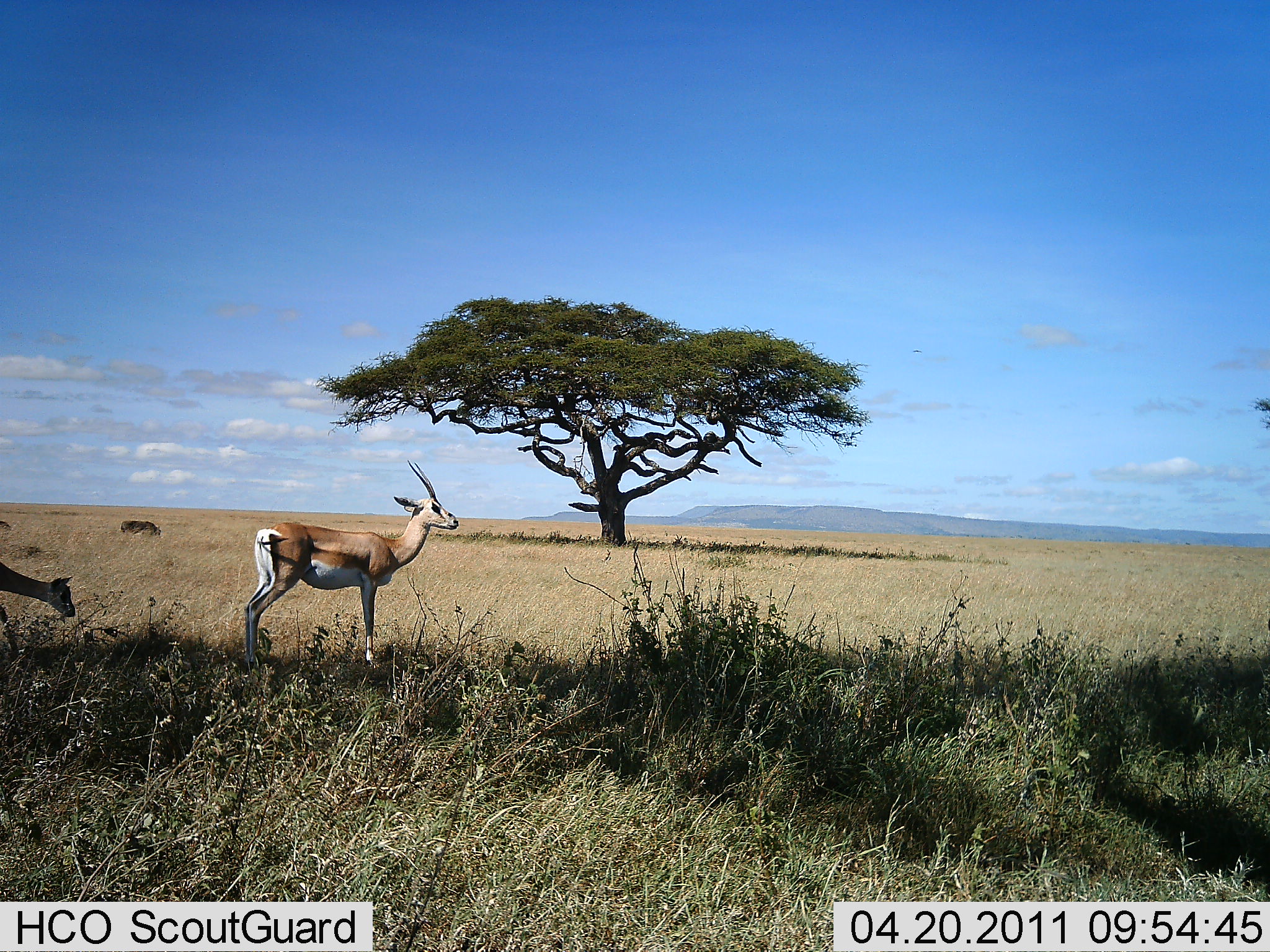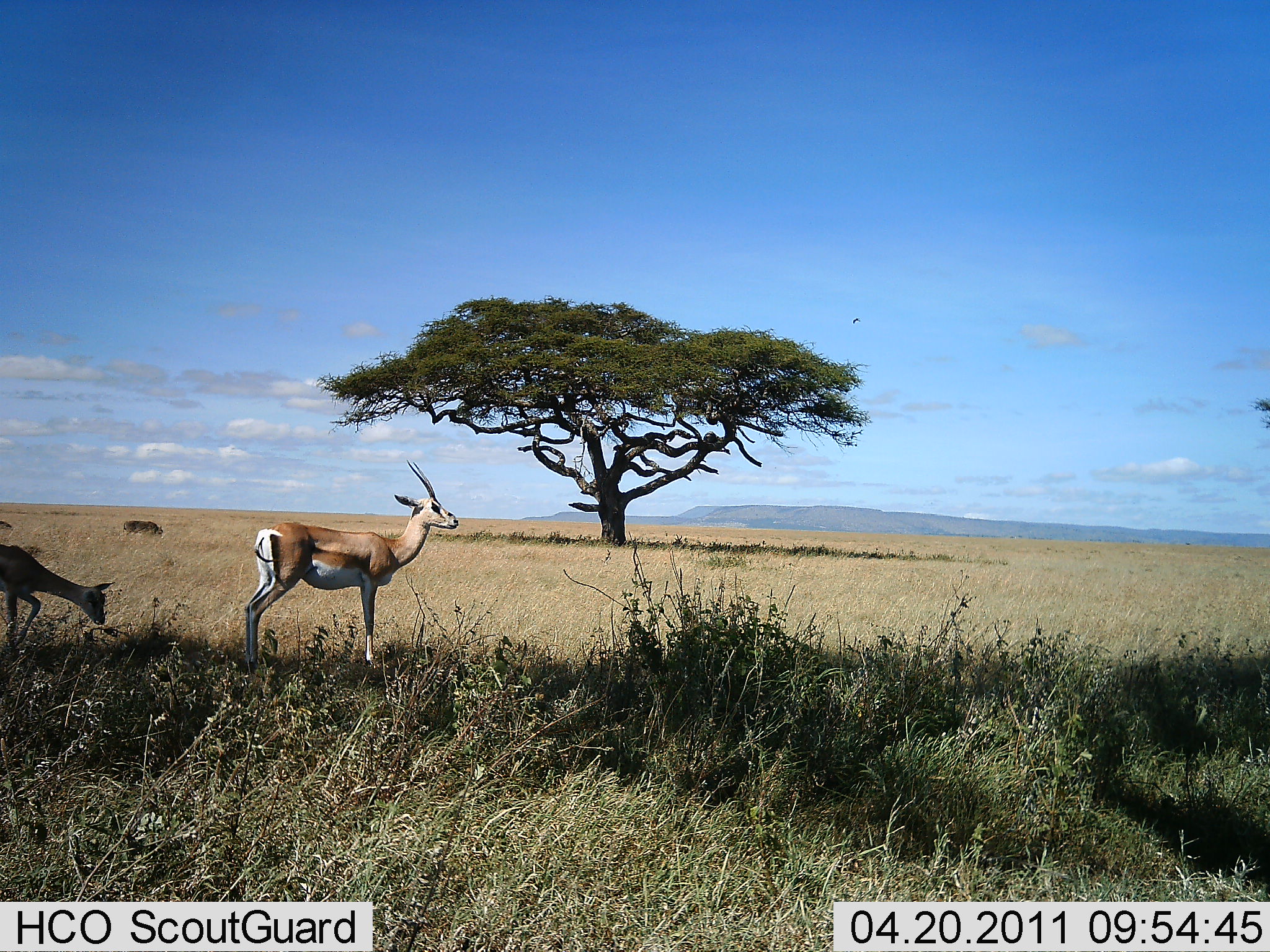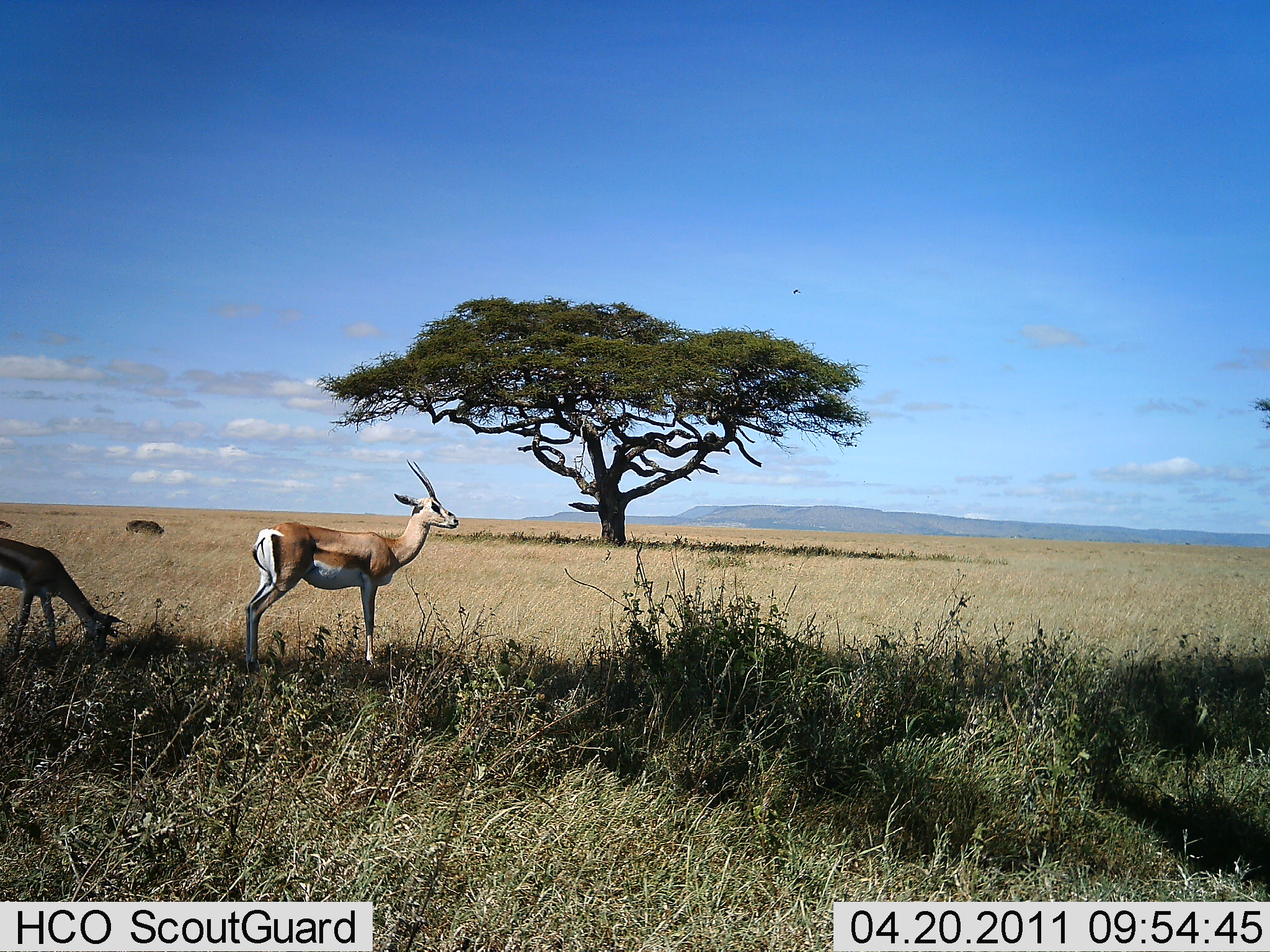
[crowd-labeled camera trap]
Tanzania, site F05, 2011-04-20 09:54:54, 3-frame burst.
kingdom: Animalia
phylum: Chordata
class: Mammalia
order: Artiodactyla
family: Bovidae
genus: Nanger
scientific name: Nanger granti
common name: grant's gazelle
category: gazellegrants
Gazellegrants (grant's gazelle) (Nanger granti), count 2. Behavior (volunteer vote fractions): standing 83%, resting 0%, moving 33%, interacting 0%. Young present (vote fraction): 33%. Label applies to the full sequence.